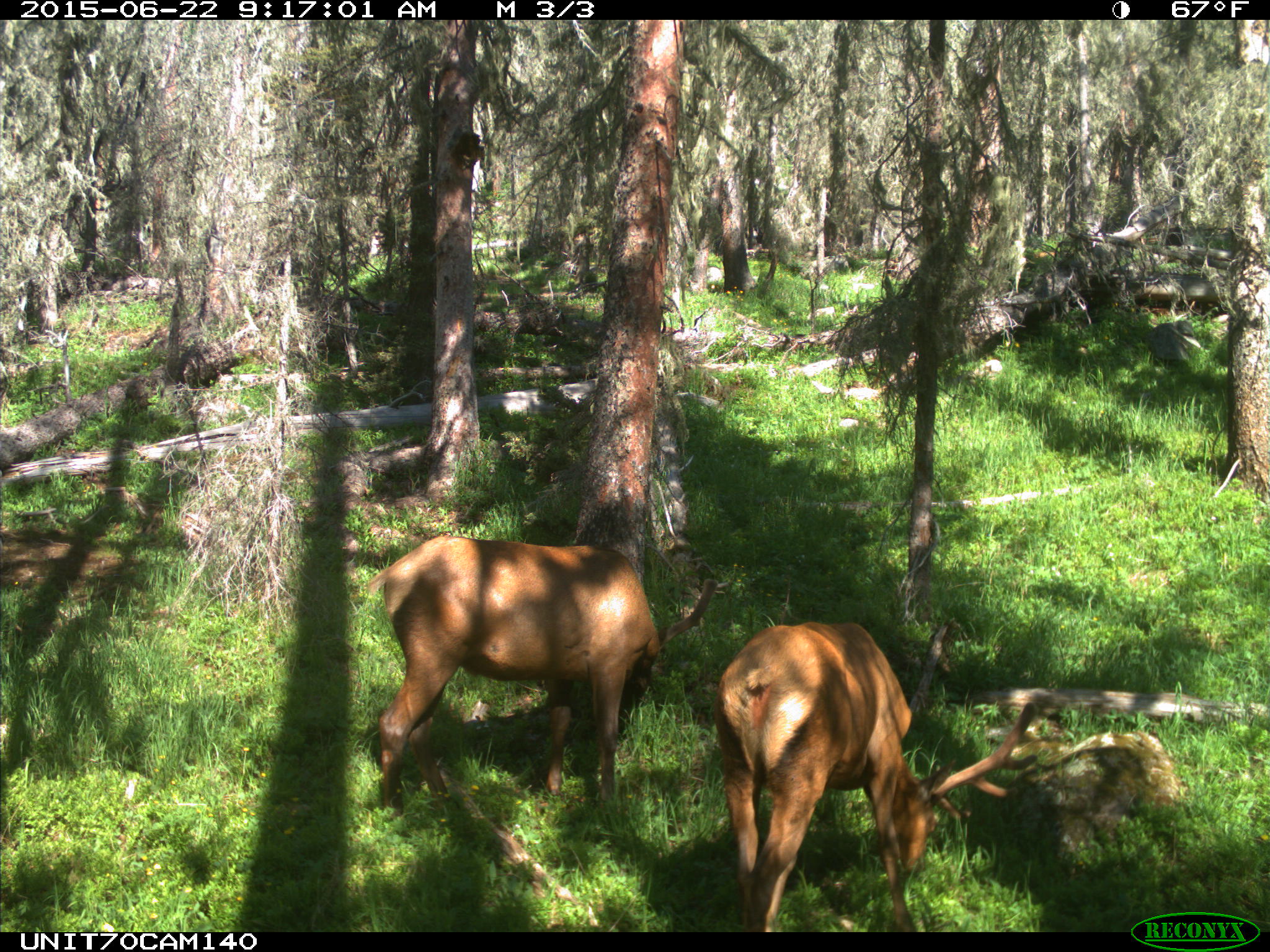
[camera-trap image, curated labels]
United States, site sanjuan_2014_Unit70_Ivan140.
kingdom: Animalia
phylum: Chordata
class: Mammalia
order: Artiodactyla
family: Cervidae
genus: Cervus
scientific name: Cervus elaphus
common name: red deer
Cervus elaphus (red deer).